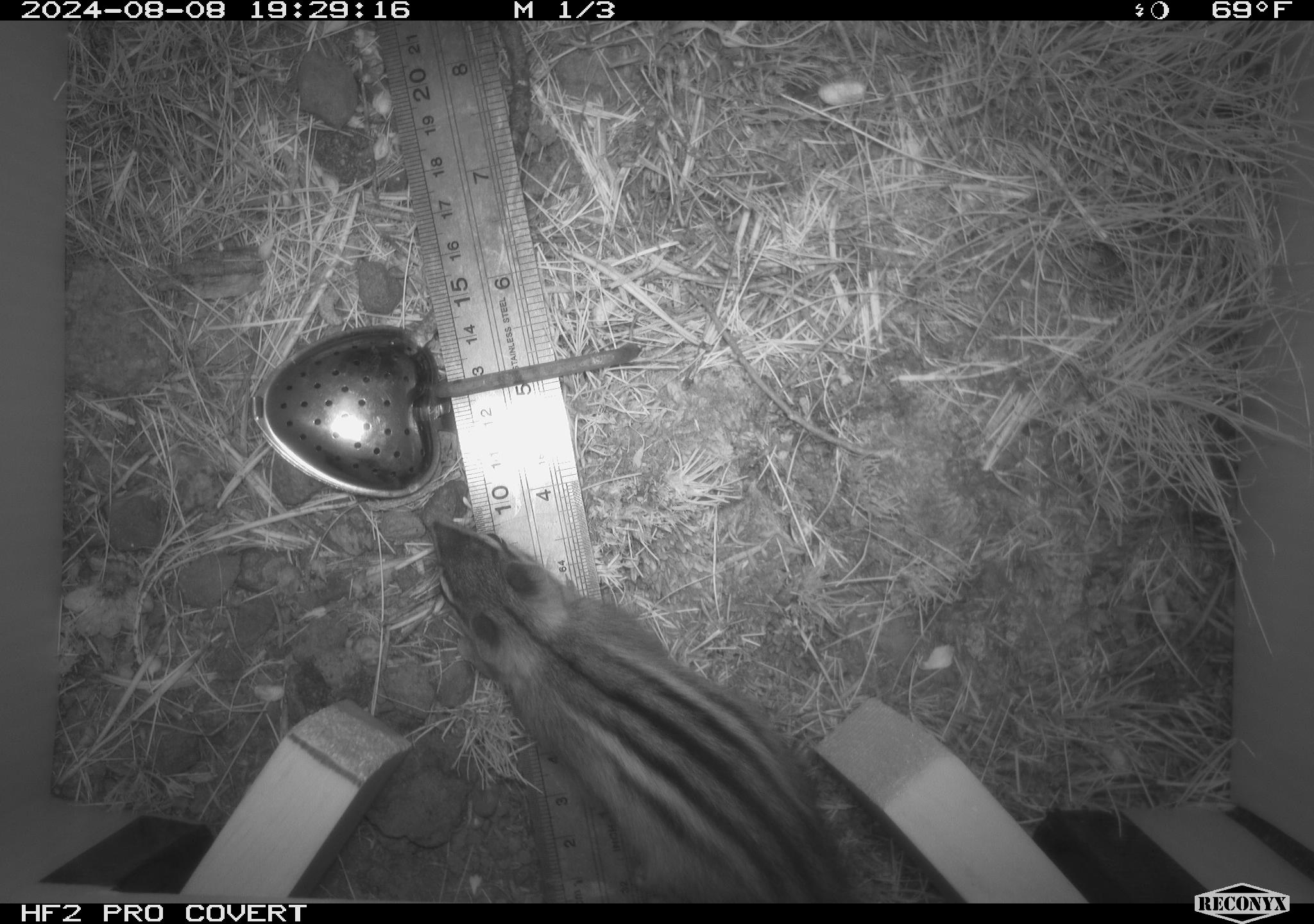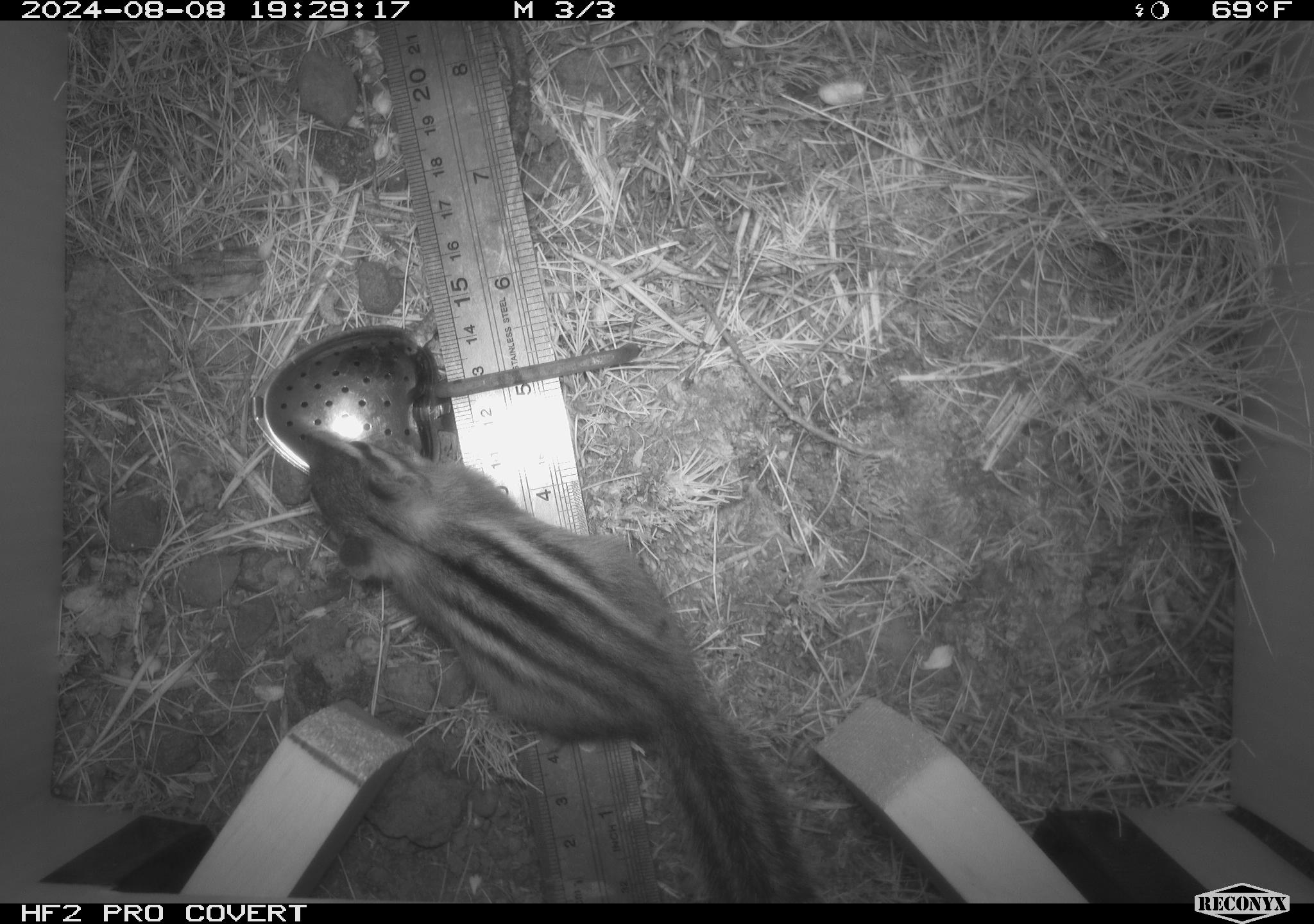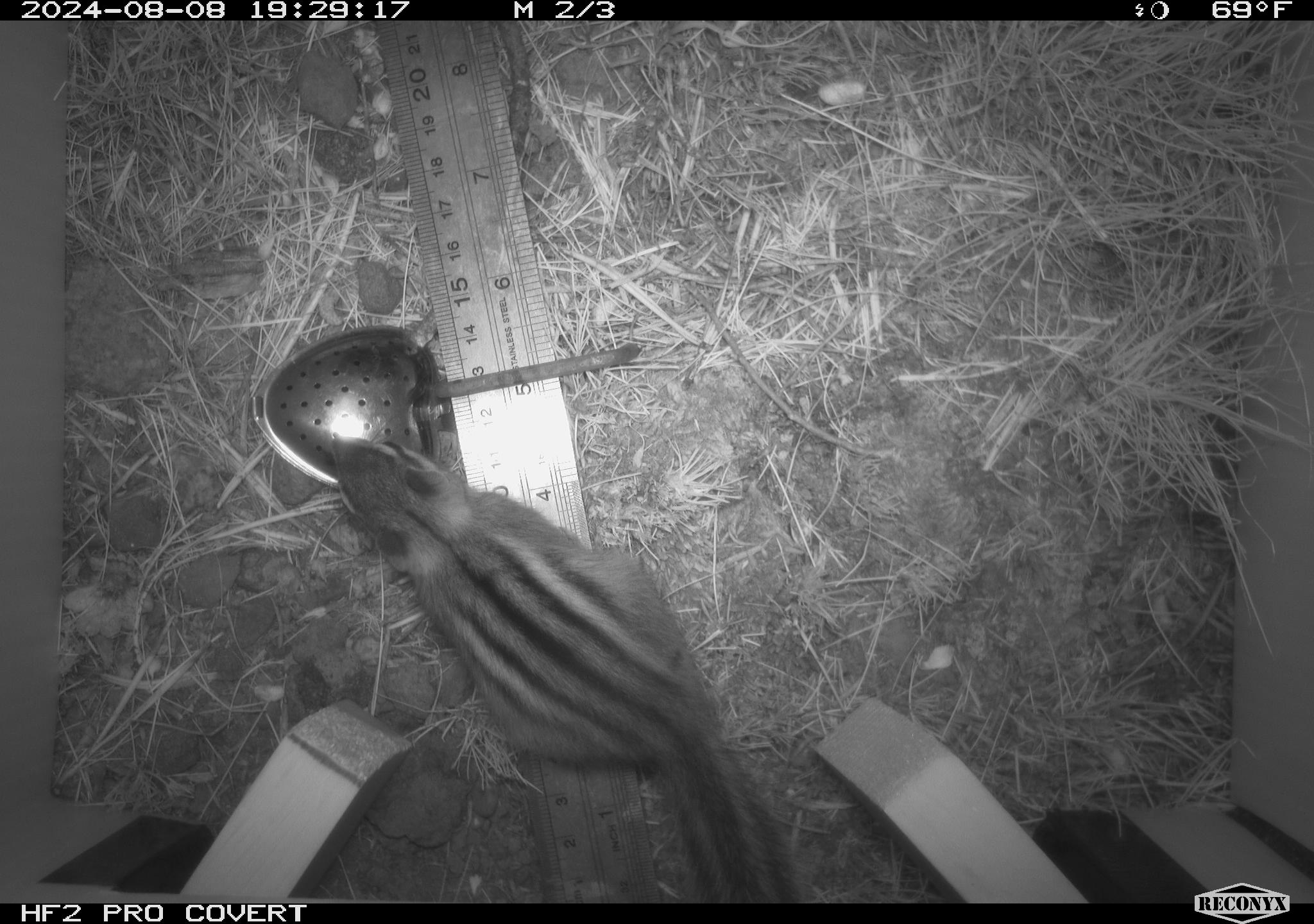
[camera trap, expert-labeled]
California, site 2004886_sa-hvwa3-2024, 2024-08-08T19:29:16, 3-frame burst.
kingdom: Animalia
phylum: Chordata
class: Mammalia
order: Rodentia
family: Sciuridae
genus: Neotamias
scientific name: Neotamias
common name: western chipmunks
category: neotamias species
Neotamias species (western chipmunks) (Neotamias).